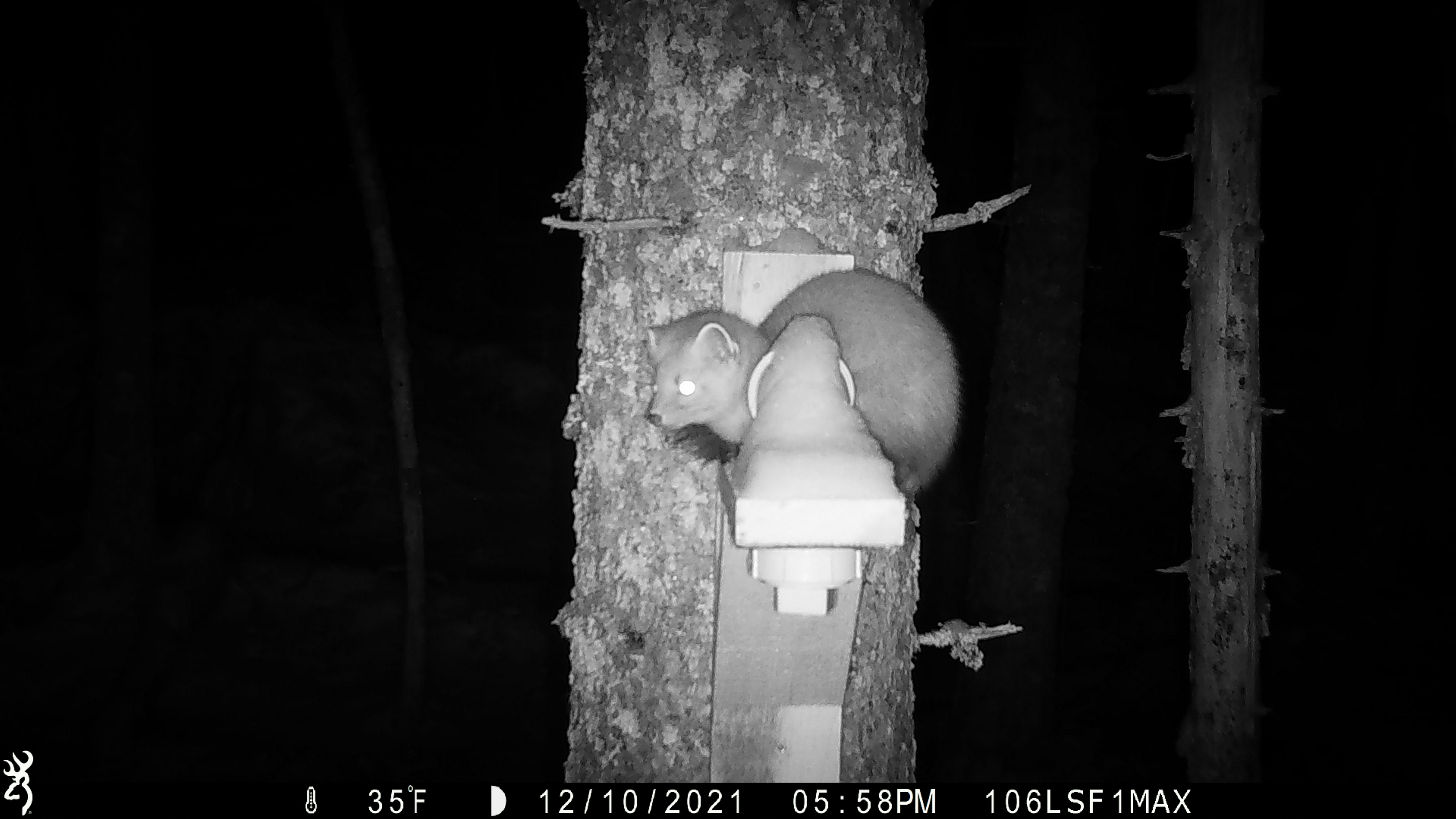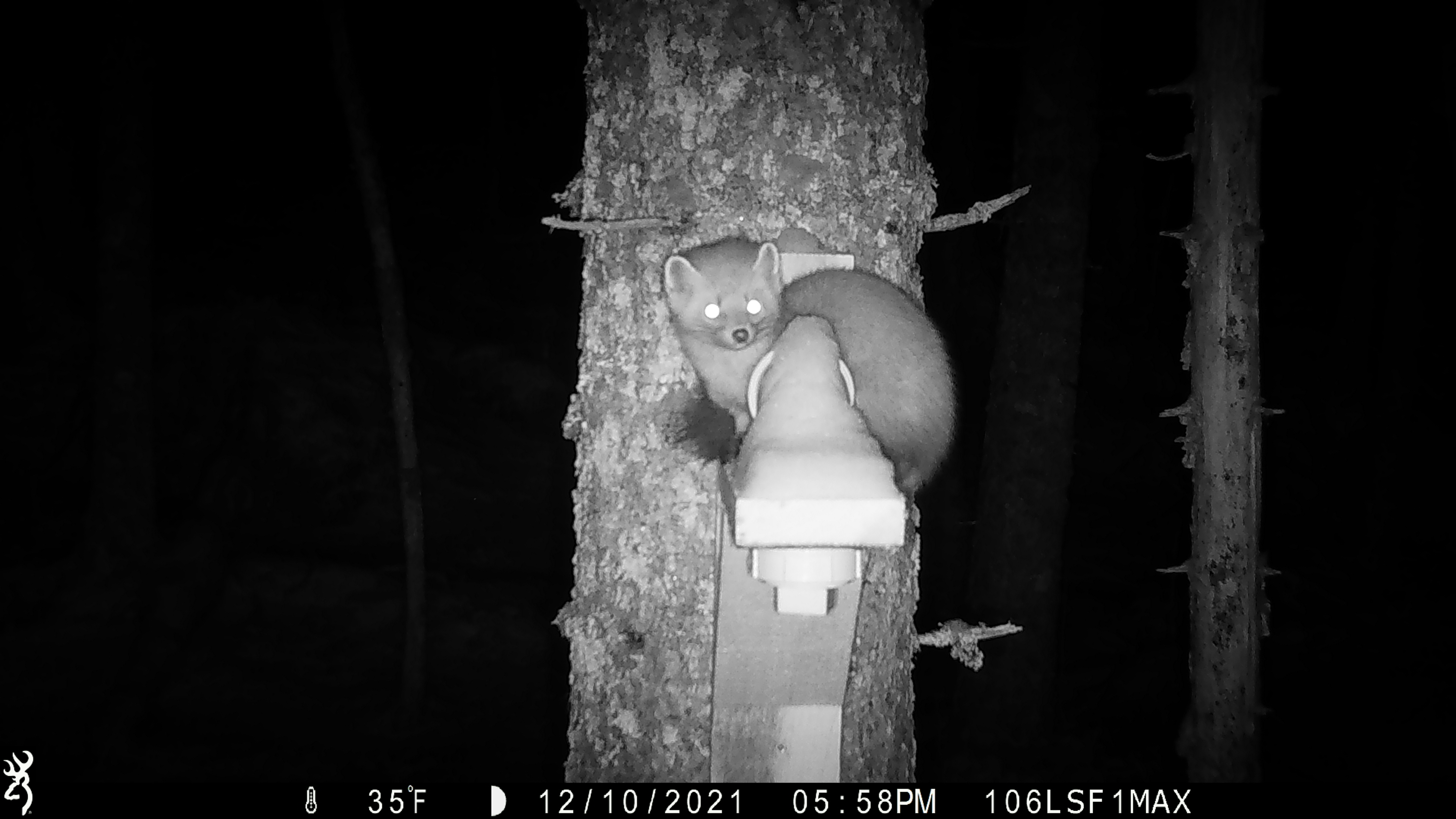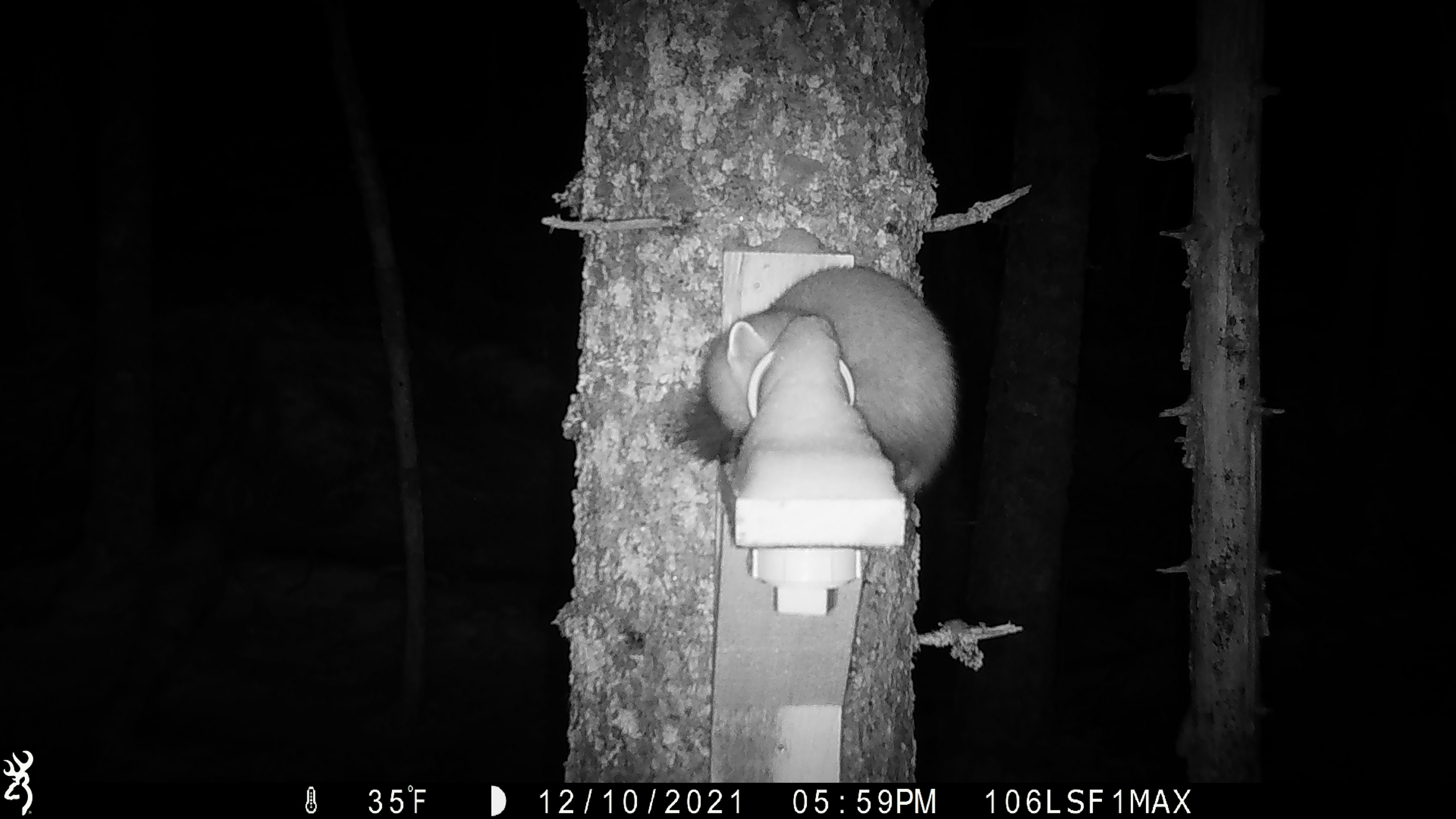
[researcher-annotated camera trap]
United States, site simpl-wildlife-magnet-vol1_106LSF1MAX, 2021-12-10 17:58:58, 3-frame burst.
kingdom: Animalia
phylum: Chordata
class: Mammalia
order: Carnivora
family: Mustelidae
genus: Martes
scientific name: Martes americana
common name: american marten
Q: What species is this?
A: American marten (Martes americana).